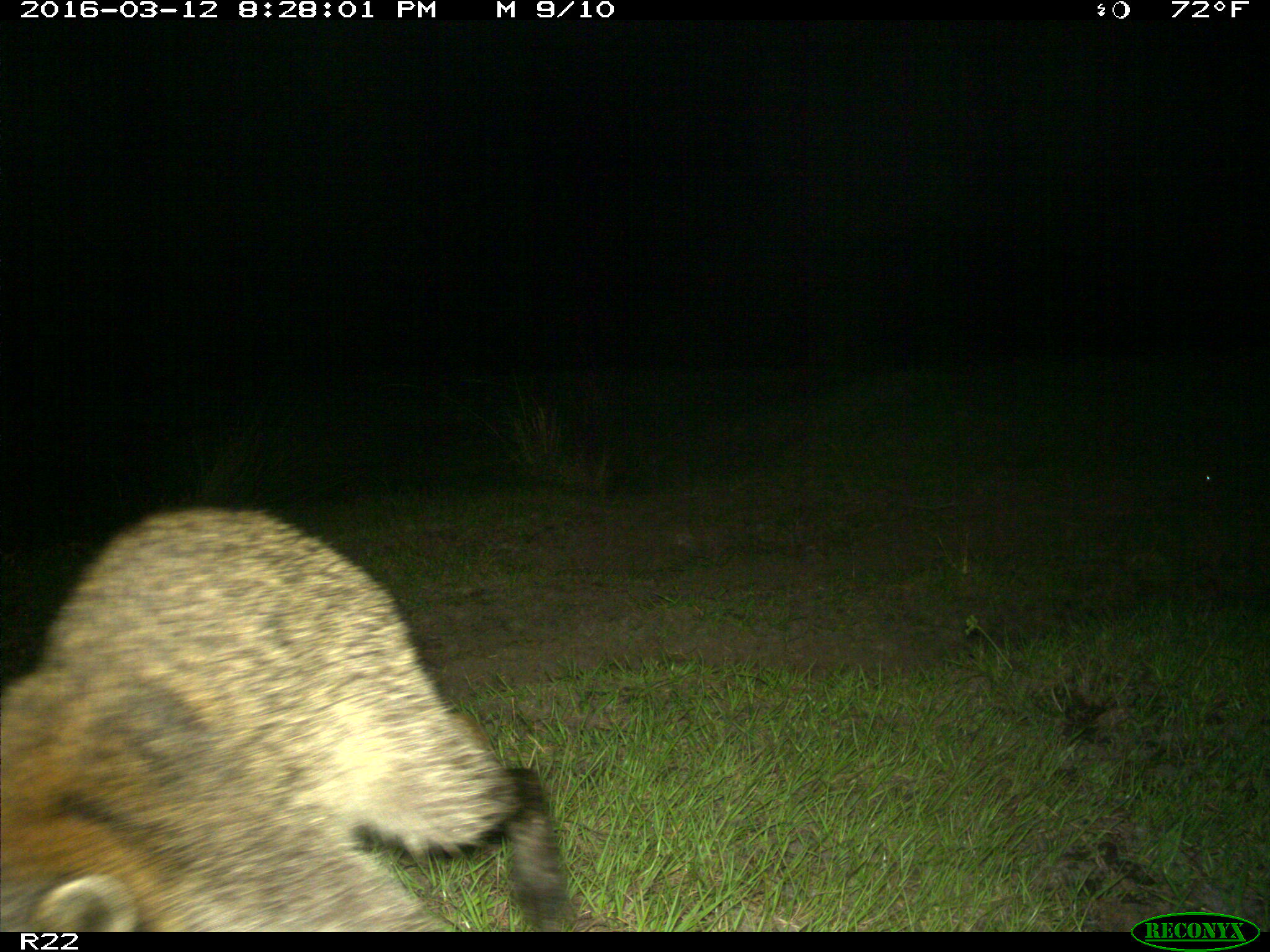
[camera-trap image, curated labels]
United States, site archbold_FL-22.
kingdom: Animalia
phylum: Chordata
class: Mammalia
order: Carnivora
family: Procyonidae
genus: Procyon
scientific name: Procyon lotor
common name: common raccoon